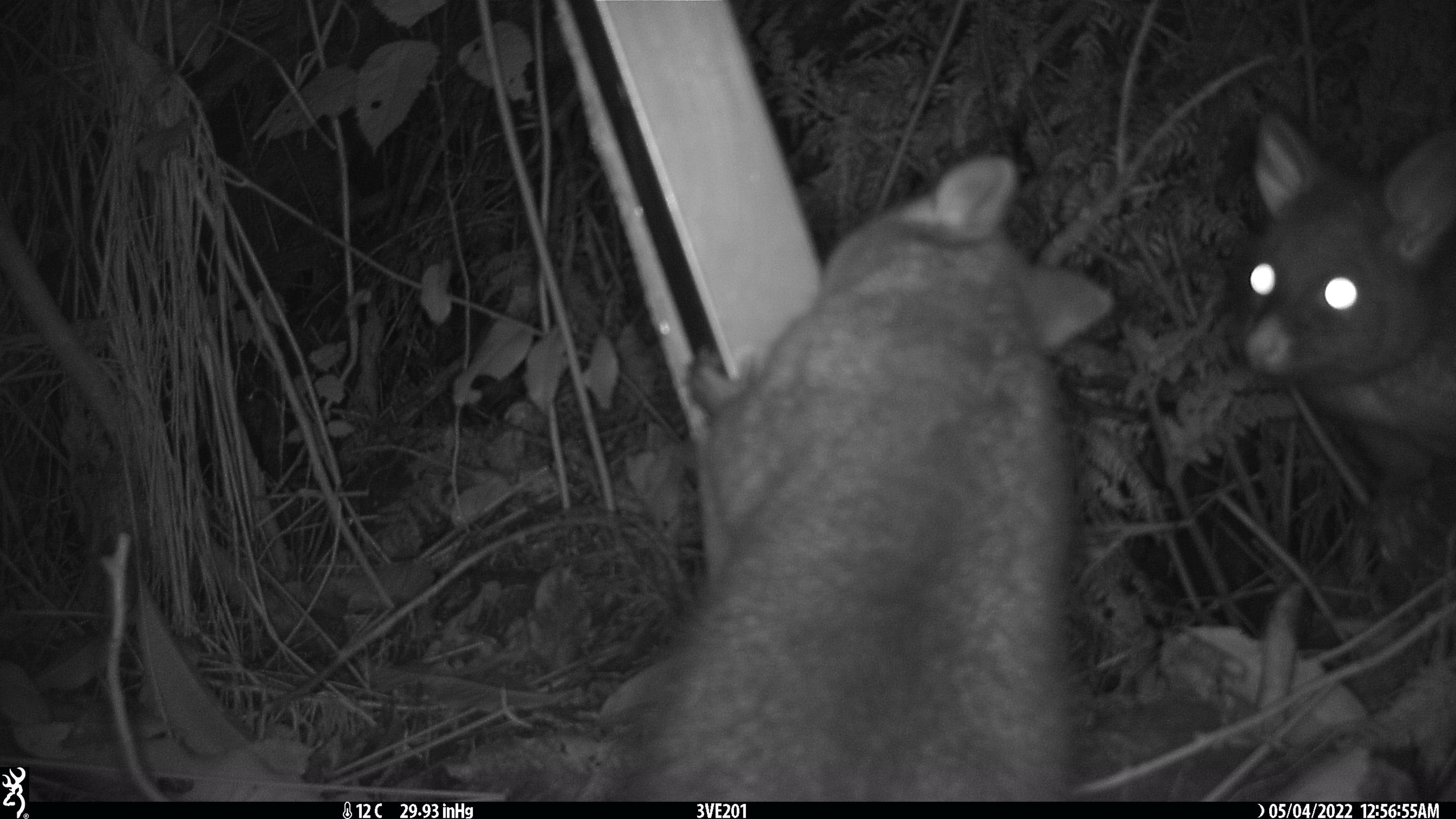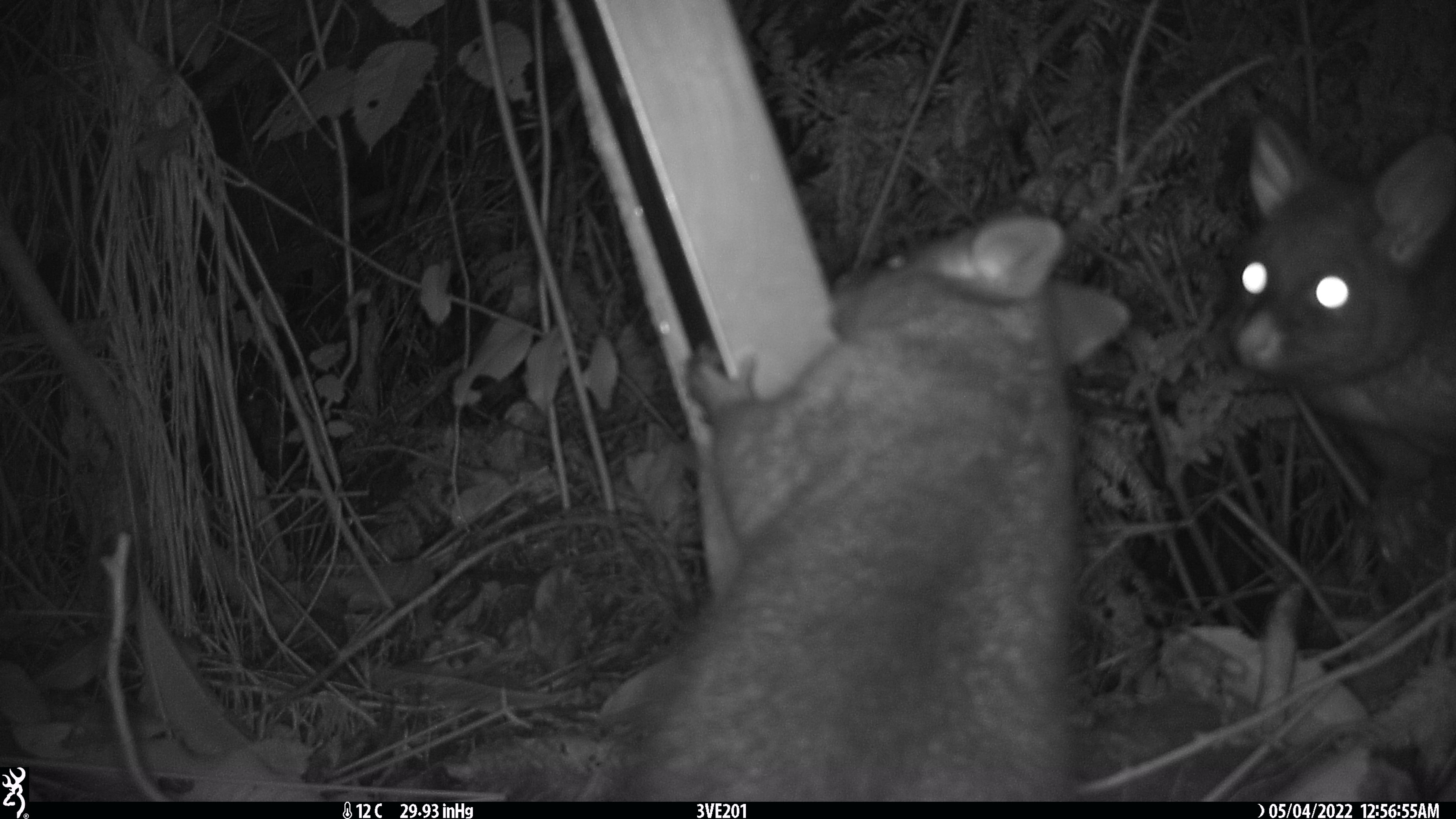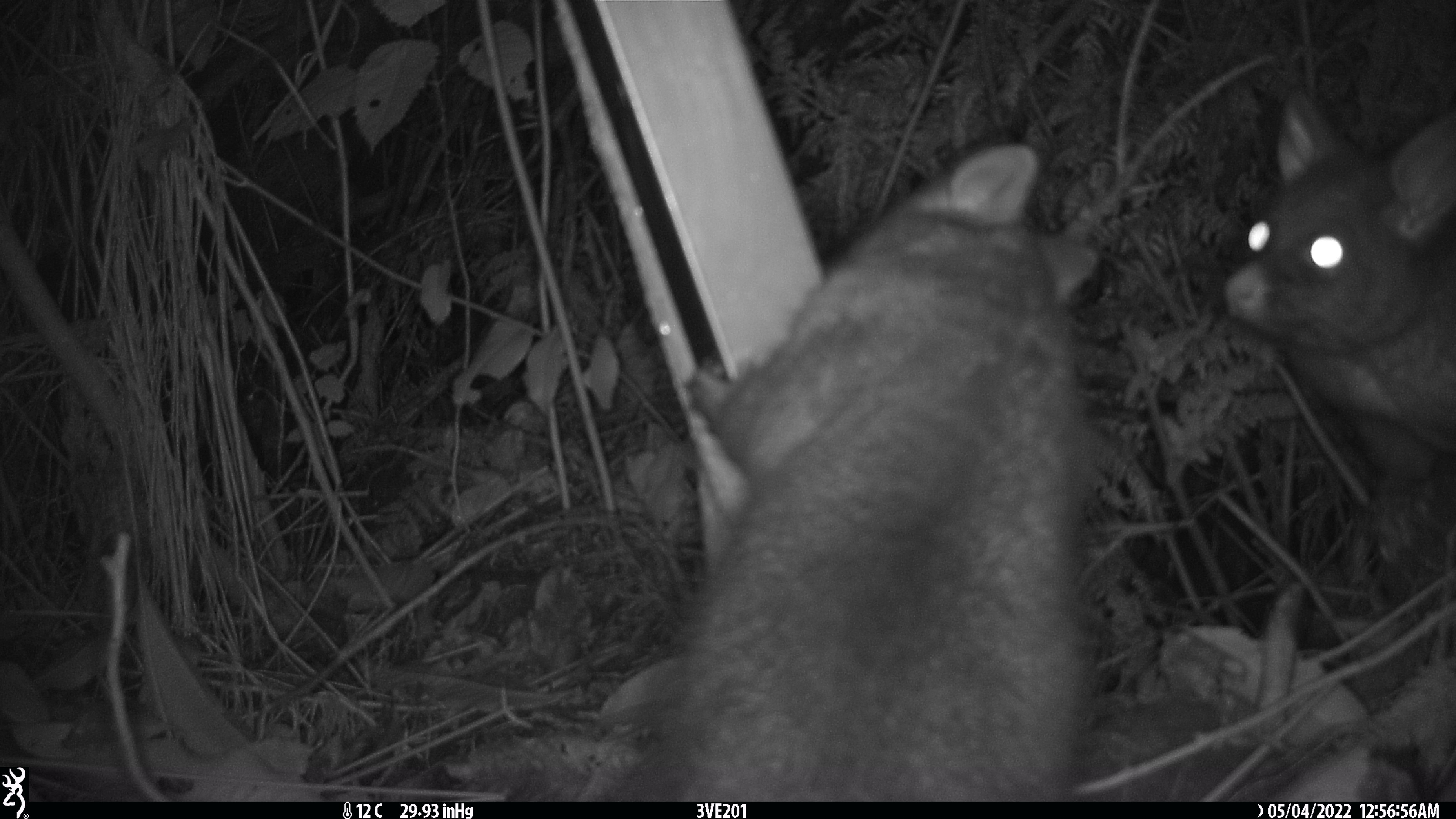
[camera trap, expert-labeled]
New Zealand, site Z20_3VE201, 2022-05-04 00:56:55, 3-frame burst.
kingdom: Animalia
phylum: Chordata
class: Mammalia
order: Diprotodontia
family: Phalangeridae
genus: Trichosurus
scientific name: Trichosurus vulpecula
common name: common brushtail possum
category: possum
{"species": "possum (common brushtail possum) (Trichosurus vulpecula)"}